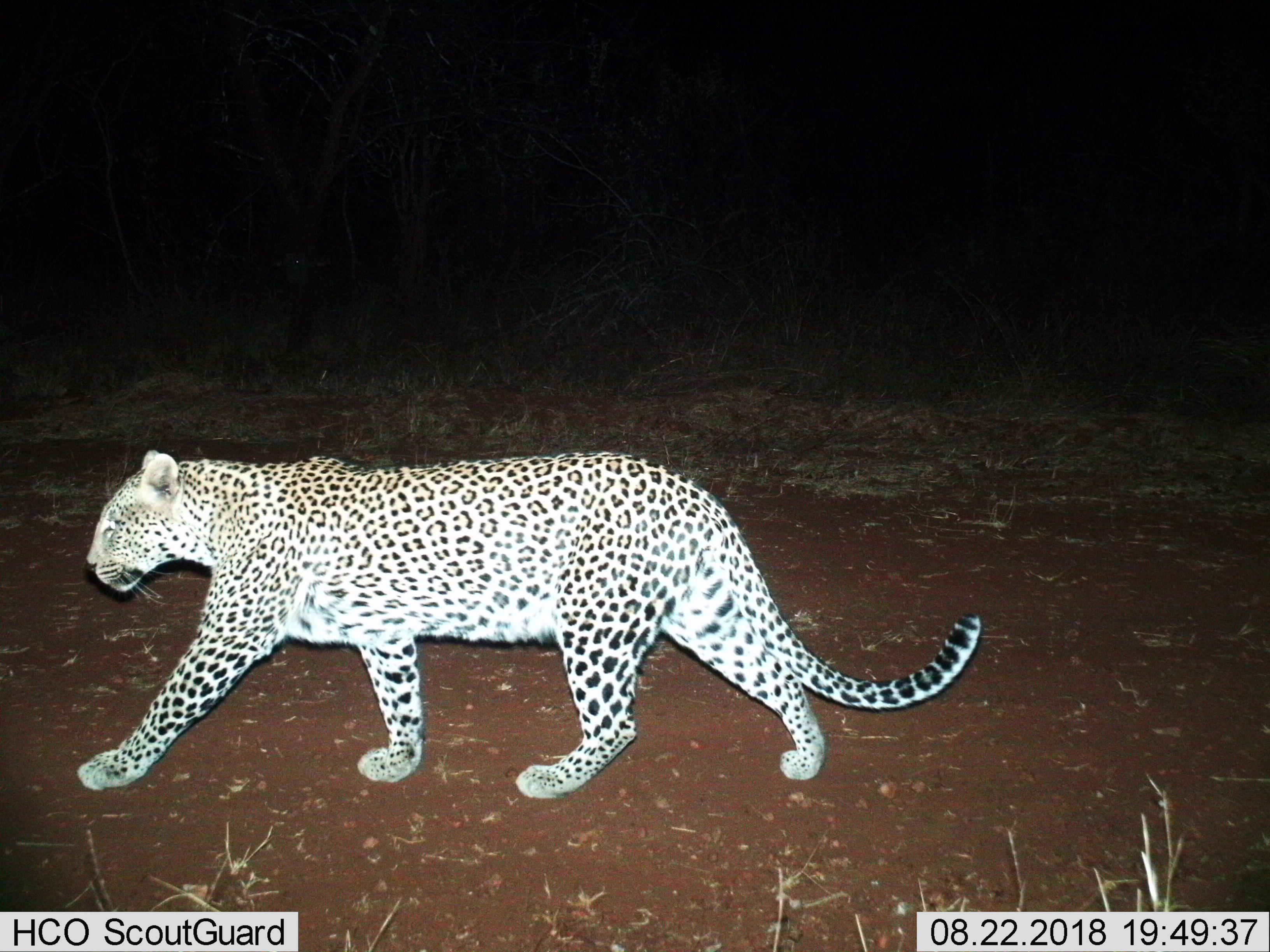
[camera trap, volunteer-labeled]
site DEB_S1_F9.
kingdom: Animalia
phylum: Chordata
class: Mammalia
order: Carnivora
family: Felidae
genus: Panthera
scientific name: Panthera pardus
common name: leopard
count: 1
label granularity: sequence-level